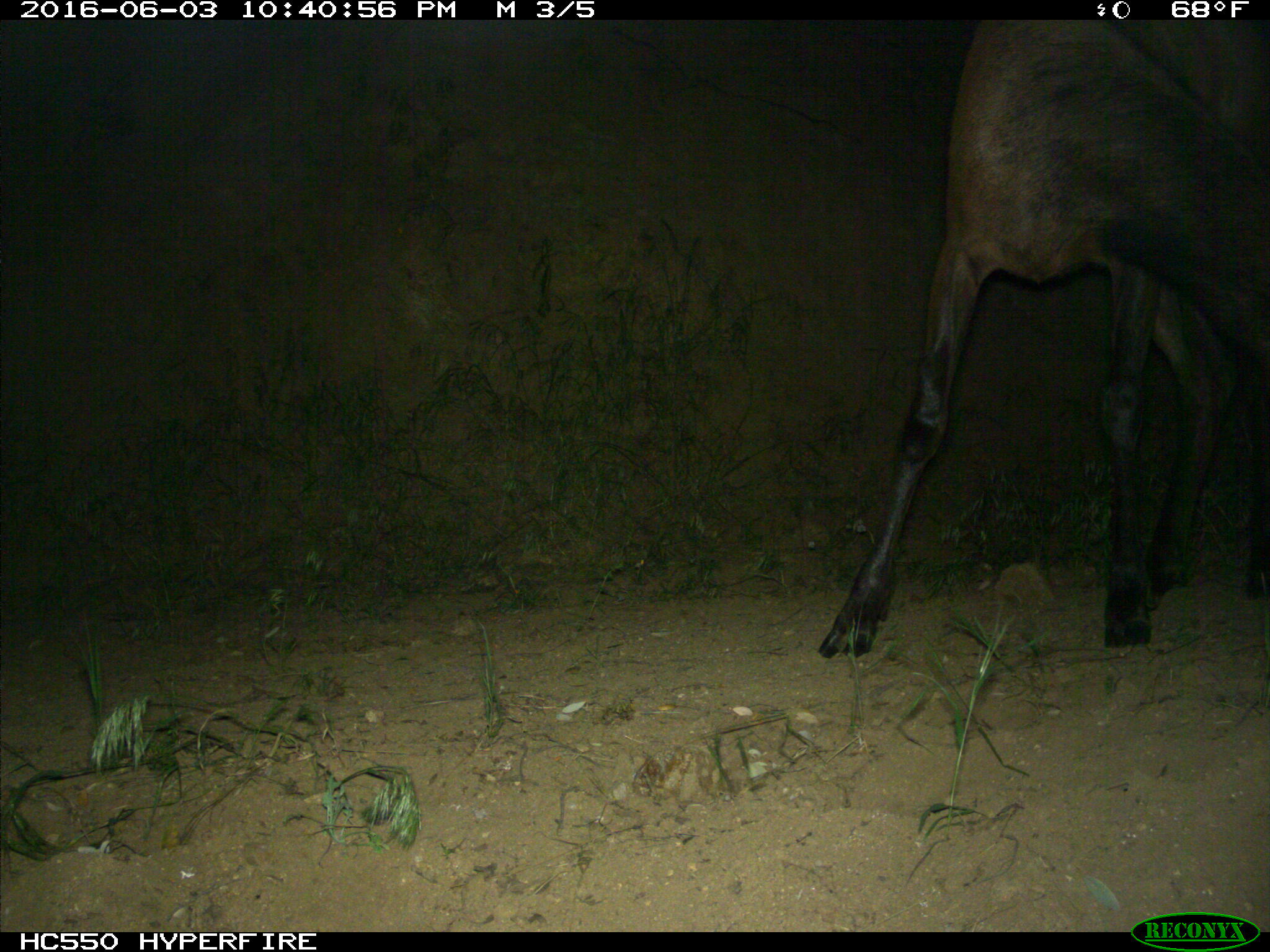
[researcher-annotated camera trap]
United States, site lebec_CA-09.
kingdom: Animalia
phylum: Chordata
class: Mammalia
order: Artiodactyla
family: Cervidae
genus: Cervus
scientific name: Cervus canadensis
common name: elk